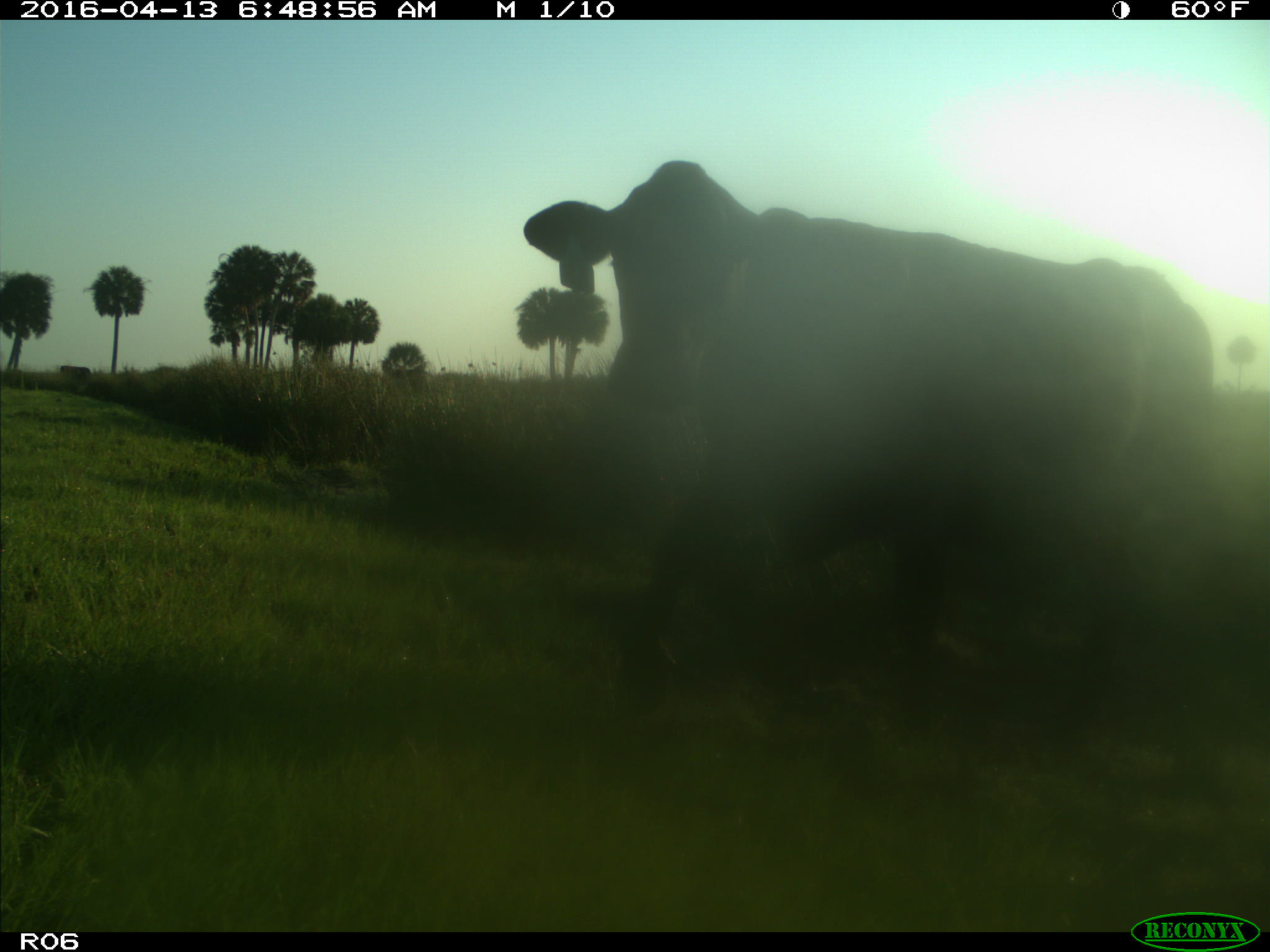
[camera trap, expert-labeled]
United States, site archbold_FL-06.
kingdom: Animalia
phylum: Chordata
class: Mammalia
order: Artiodactyla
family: Bovidae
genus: Bos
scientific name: Bos taurus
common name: domestic cow